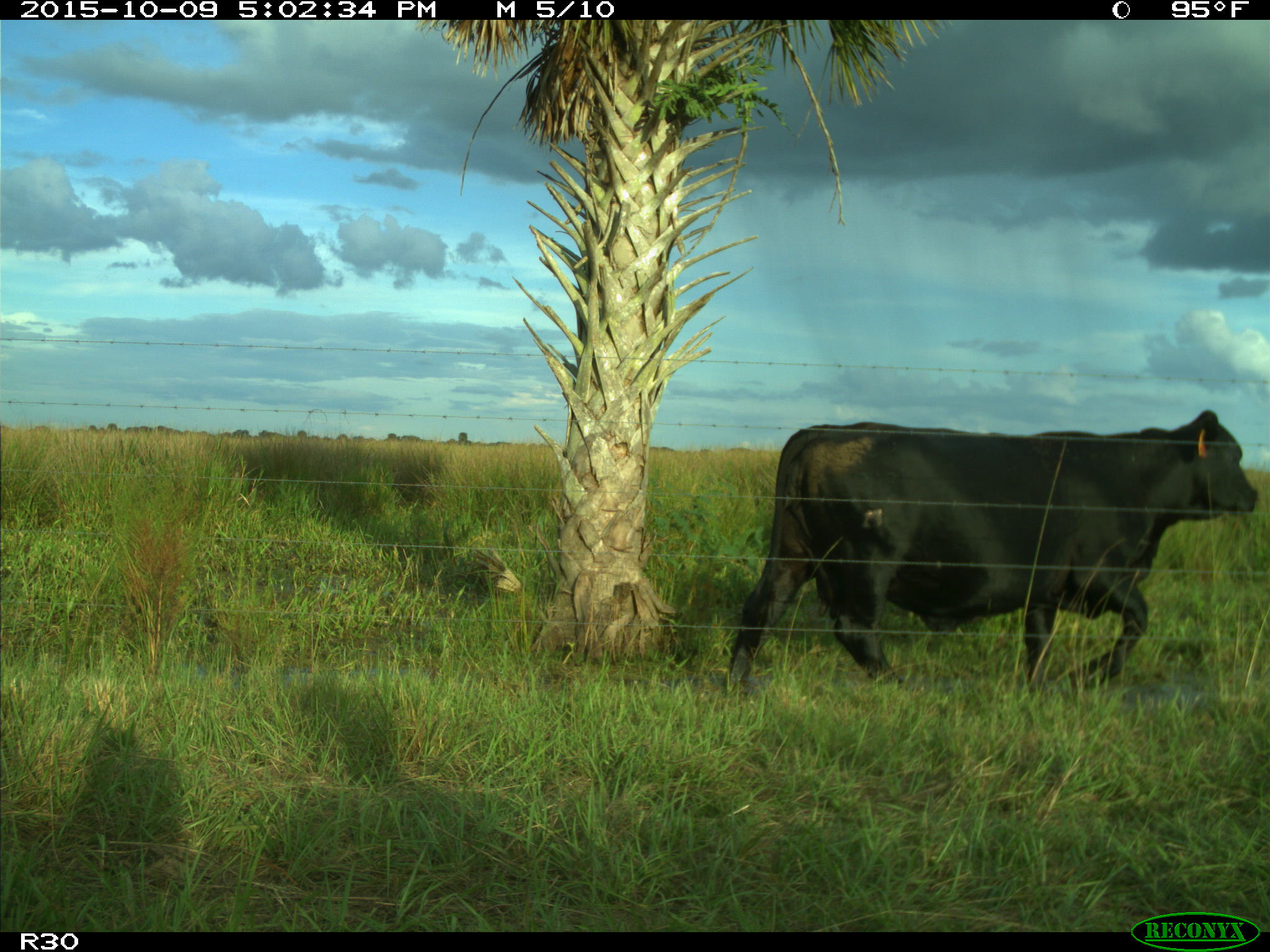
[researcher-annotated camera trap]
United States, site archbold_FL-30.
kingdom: Animalia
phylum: Chordata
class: Mammalia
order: Artiodactyla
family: Bovidae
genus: Bos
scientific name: Bos taurus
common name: domestic cow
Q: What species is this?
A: Bos taurus (domestic cow).